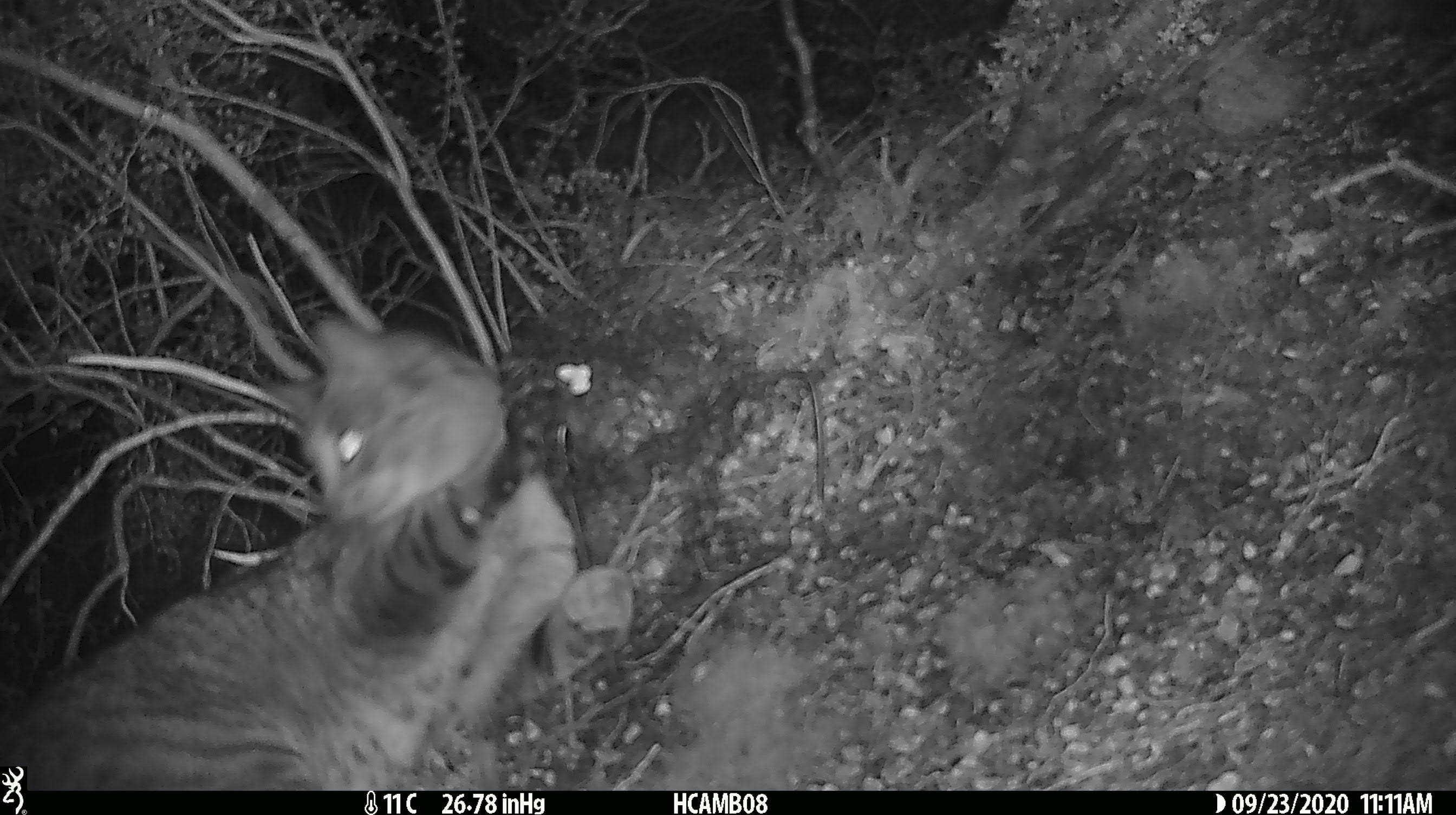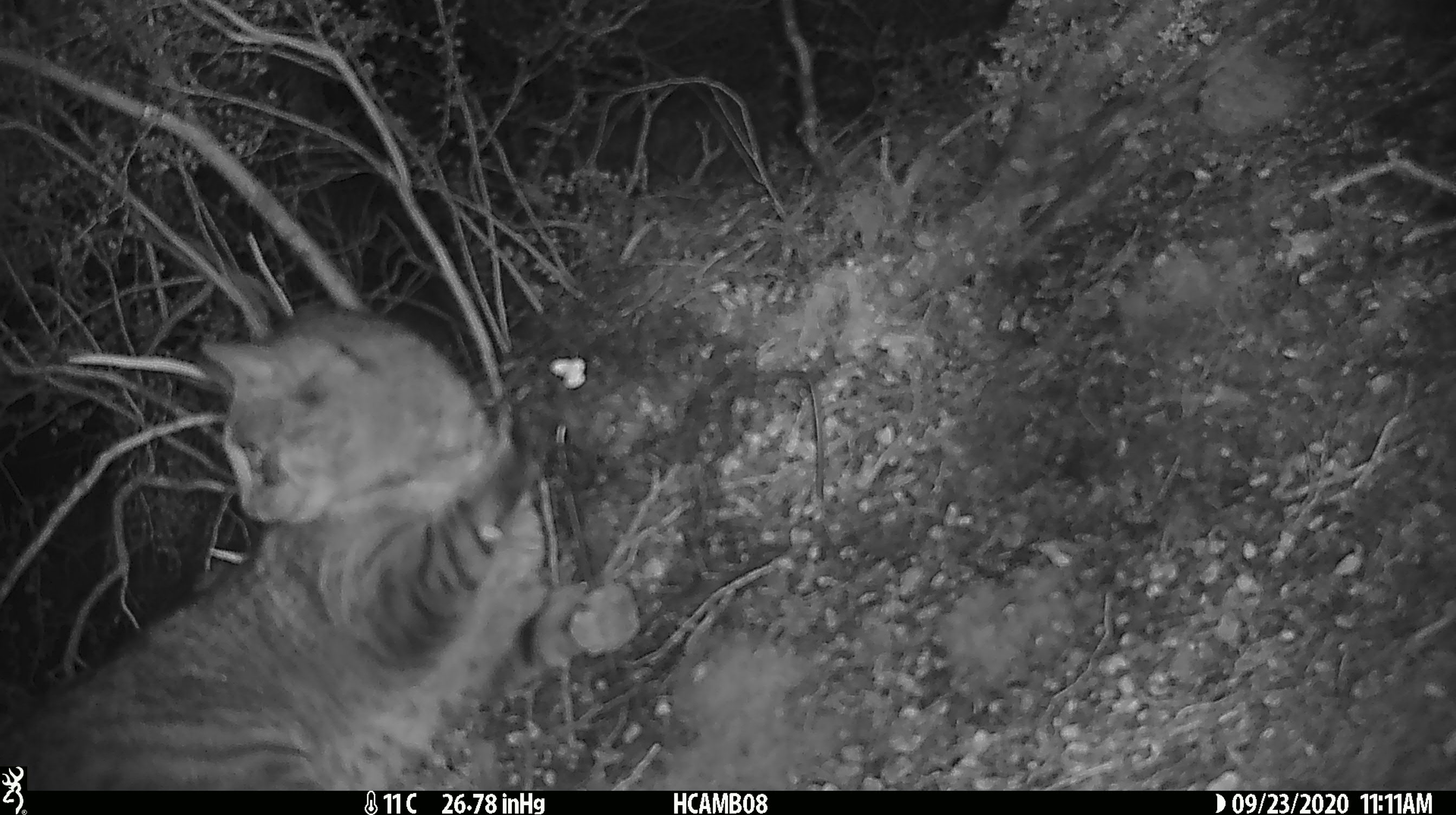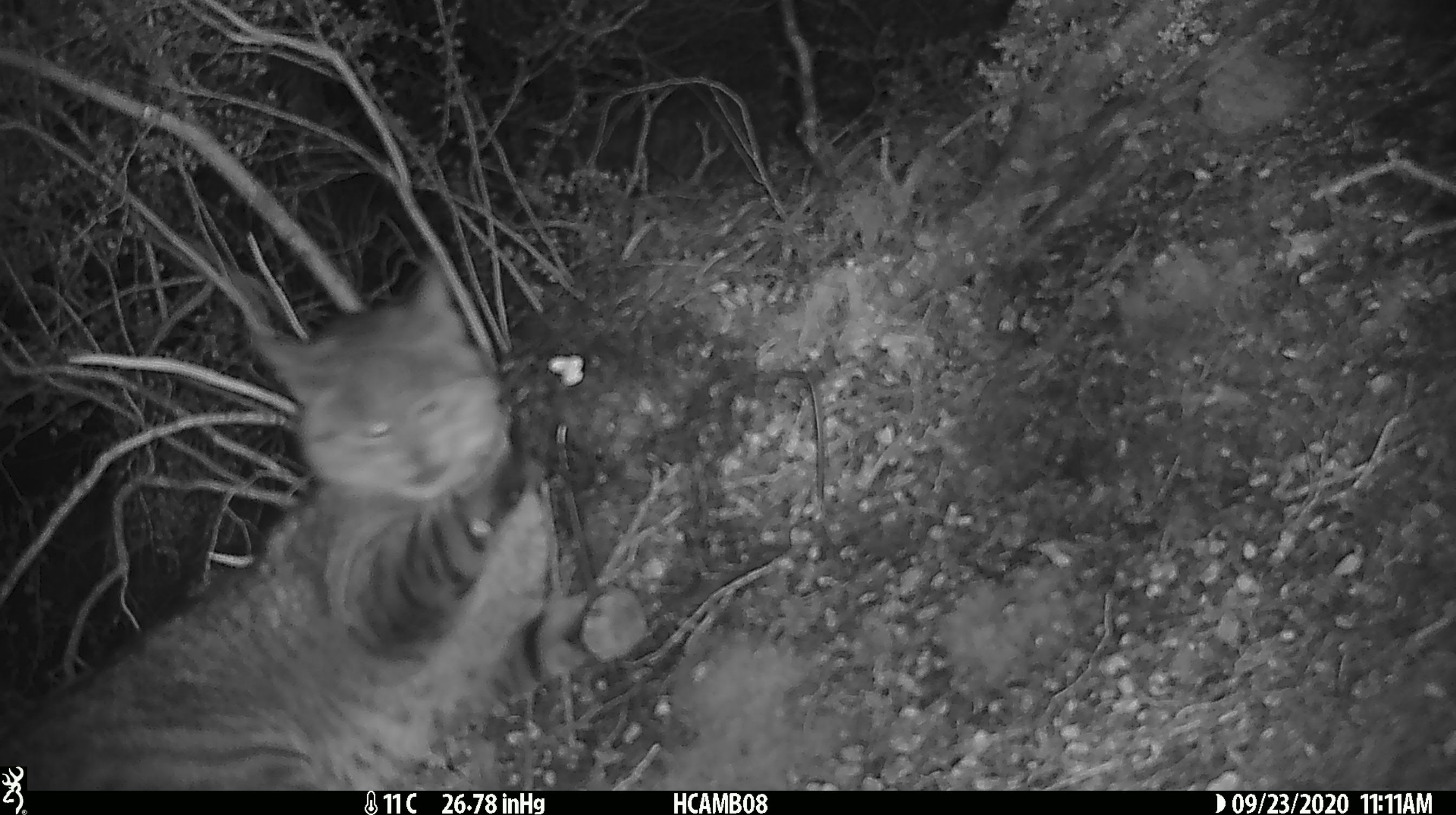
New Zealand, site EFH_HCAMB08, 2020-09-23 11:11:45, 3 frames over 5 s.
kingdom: Animalia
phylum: Chordata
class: Mammalia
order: Carnivora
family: Felidae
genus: Felis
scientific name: Felis catus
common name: domestic cat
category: cat